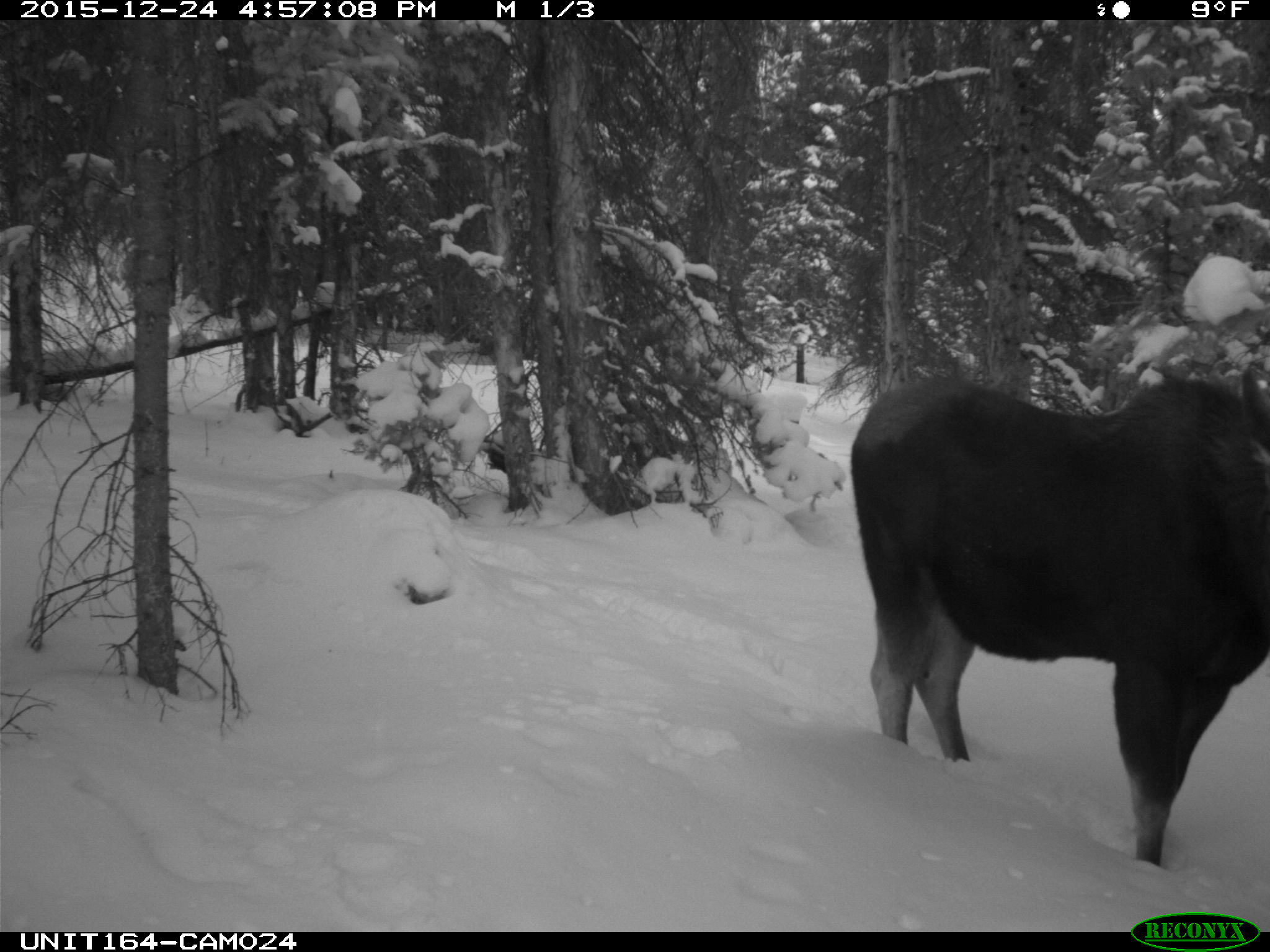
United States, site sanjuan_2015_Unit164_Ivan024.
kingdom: Animalia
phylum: Chordata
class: Mammalia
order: Artiodactyla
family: Cervidae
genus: Alces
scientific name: Alces alces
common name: moose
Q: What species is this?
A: Alces alces (moose).